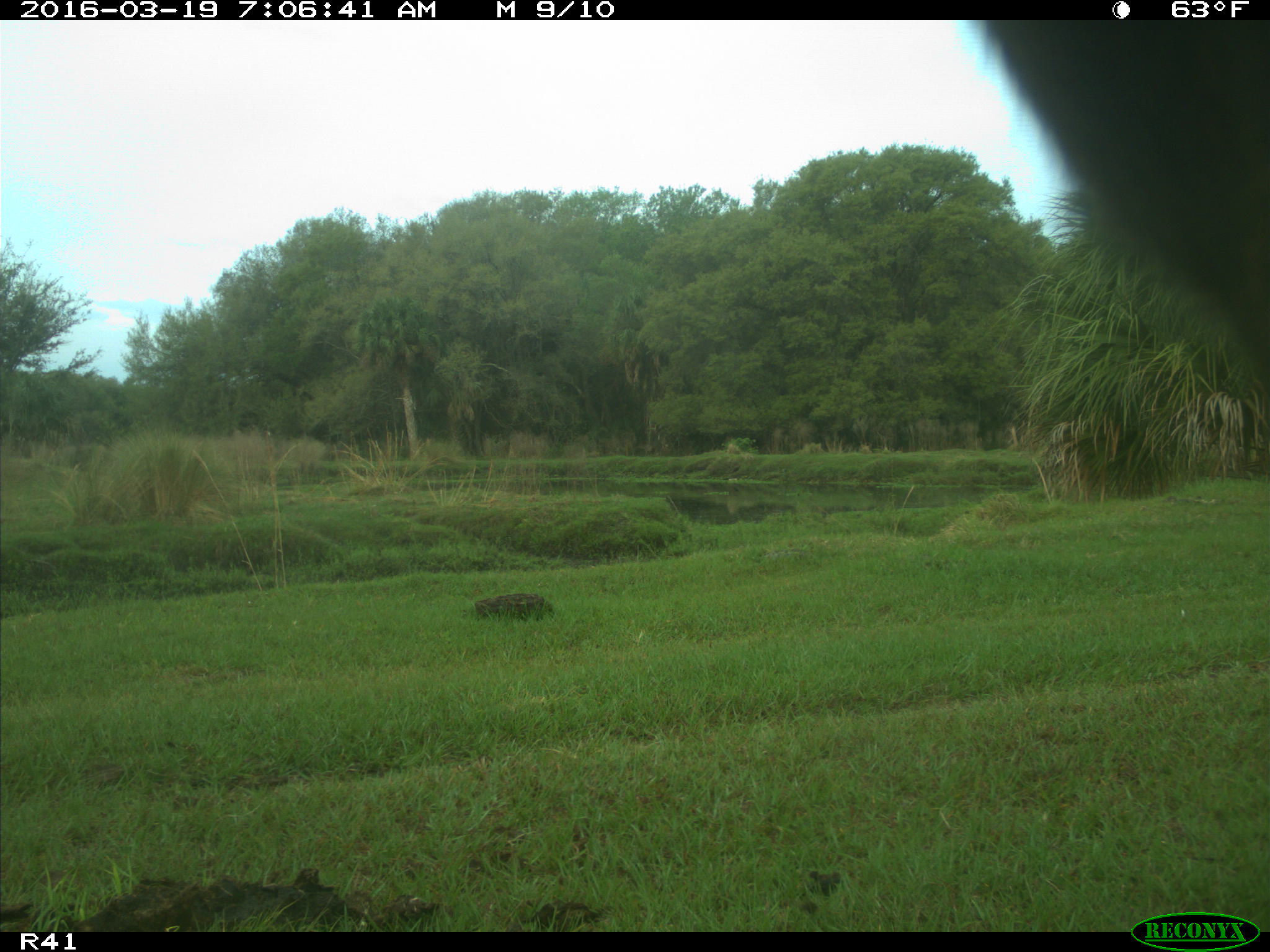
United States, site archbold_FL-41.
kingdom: Animalia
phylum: Chordata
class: Mammalia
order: Artiodactyla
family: Bovidae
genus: Bos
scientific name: Bos taurus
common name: domestic cow